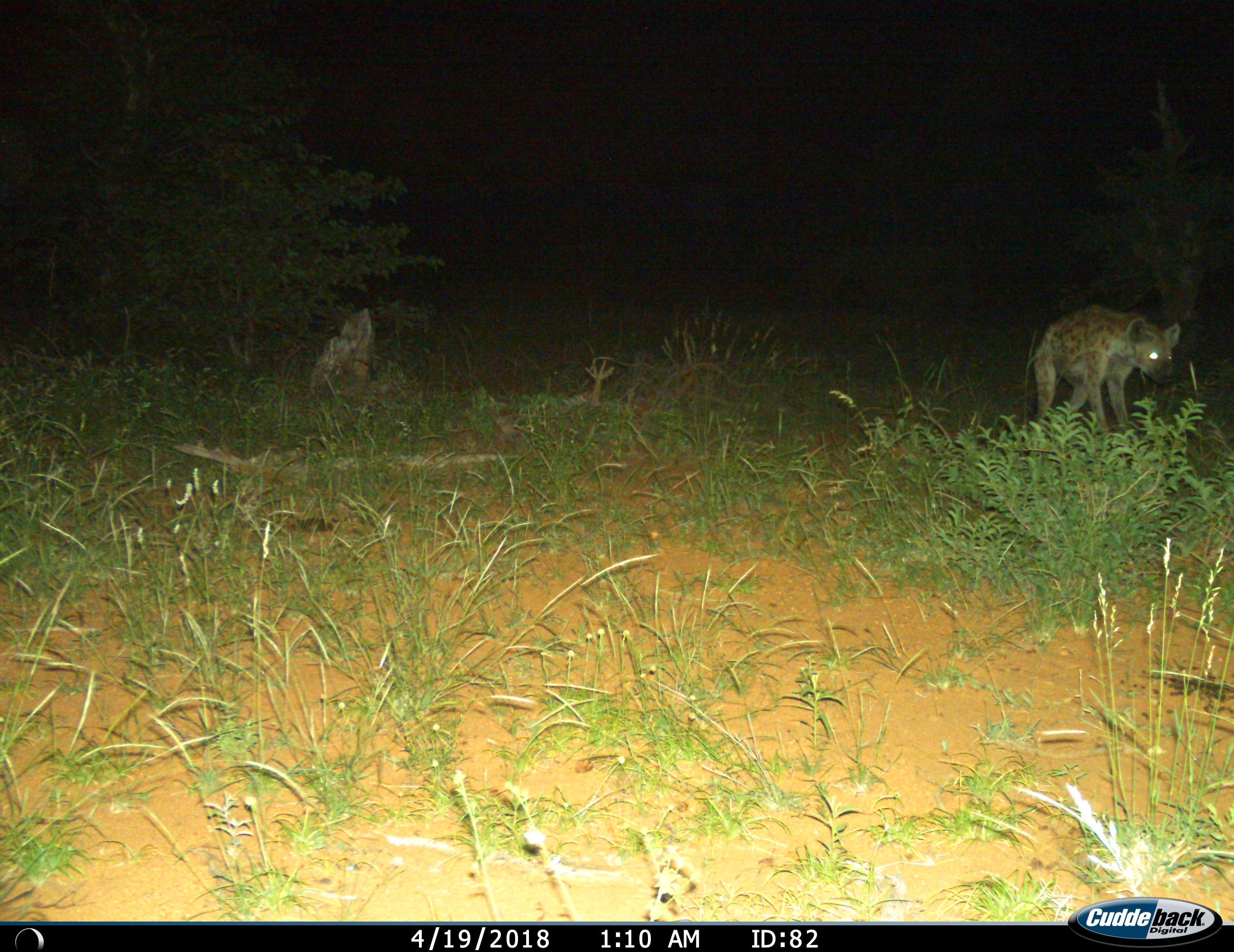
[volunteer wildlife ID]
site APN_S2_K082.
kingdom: Animalia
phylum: Chordata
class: Mammalia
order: Carnivora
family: Hyaenidae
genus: Crocuta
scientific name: Crocuta crocuta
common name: spotted hyena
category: hyenaspotted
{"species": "hyenaspotted (spotted hyena) (Crocuta crocuta)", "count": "1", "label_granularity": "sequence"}